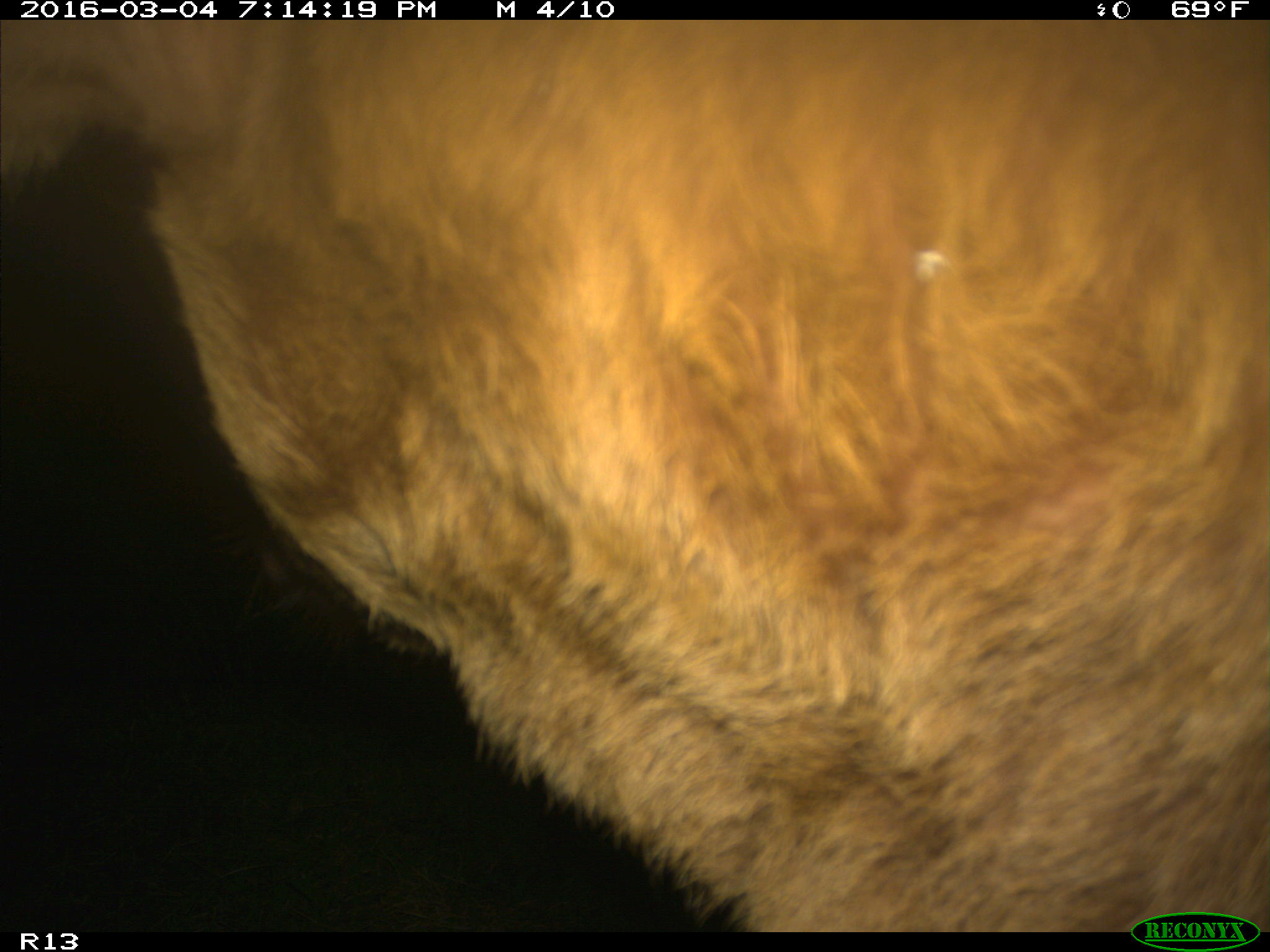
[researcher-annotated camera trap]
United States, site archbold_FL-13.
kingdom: Animalia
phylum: Chordata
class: Mammalia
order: Artiodactyla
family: Bovidae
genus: Bos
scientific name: Bos taurus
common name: domestic cow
Bos taurus (domestic cow).